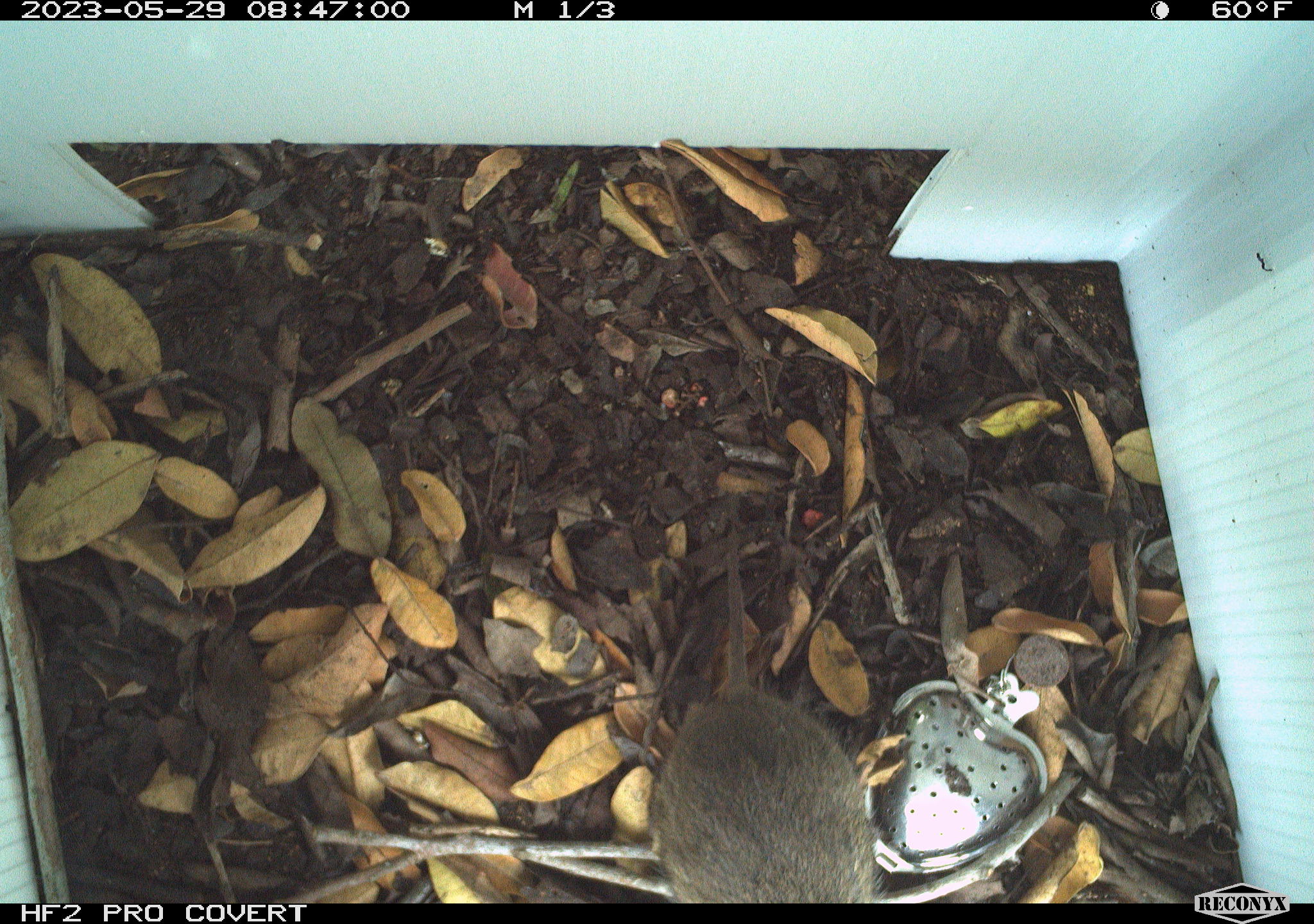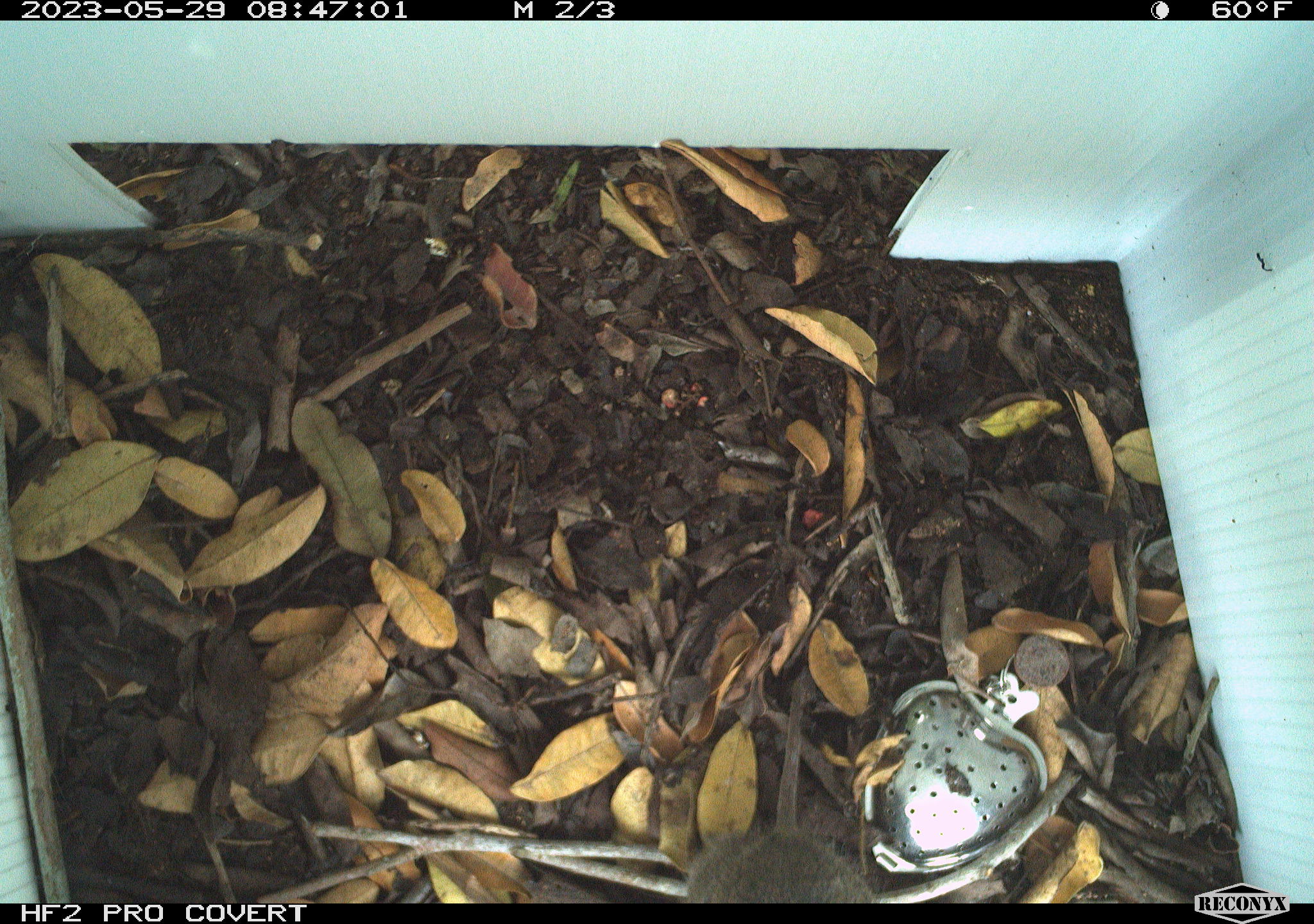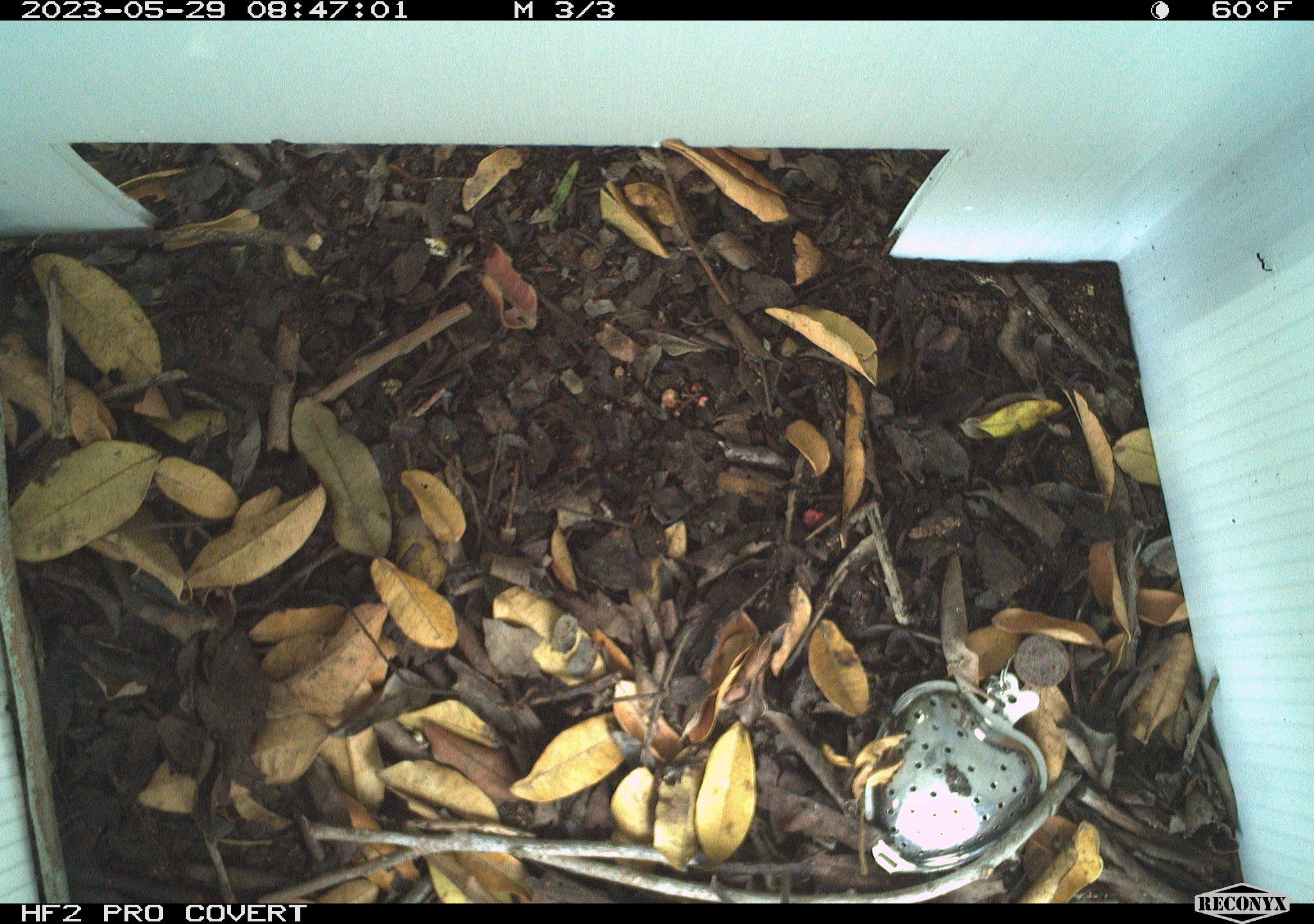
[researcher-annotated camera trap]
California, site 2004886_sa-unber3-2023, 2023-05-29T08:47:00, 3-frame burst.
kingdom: Animalia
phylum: Chordata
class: Mammalia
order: Rodentia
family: Cricetidae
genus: Microtus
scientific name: Microtus californicus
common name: california vole